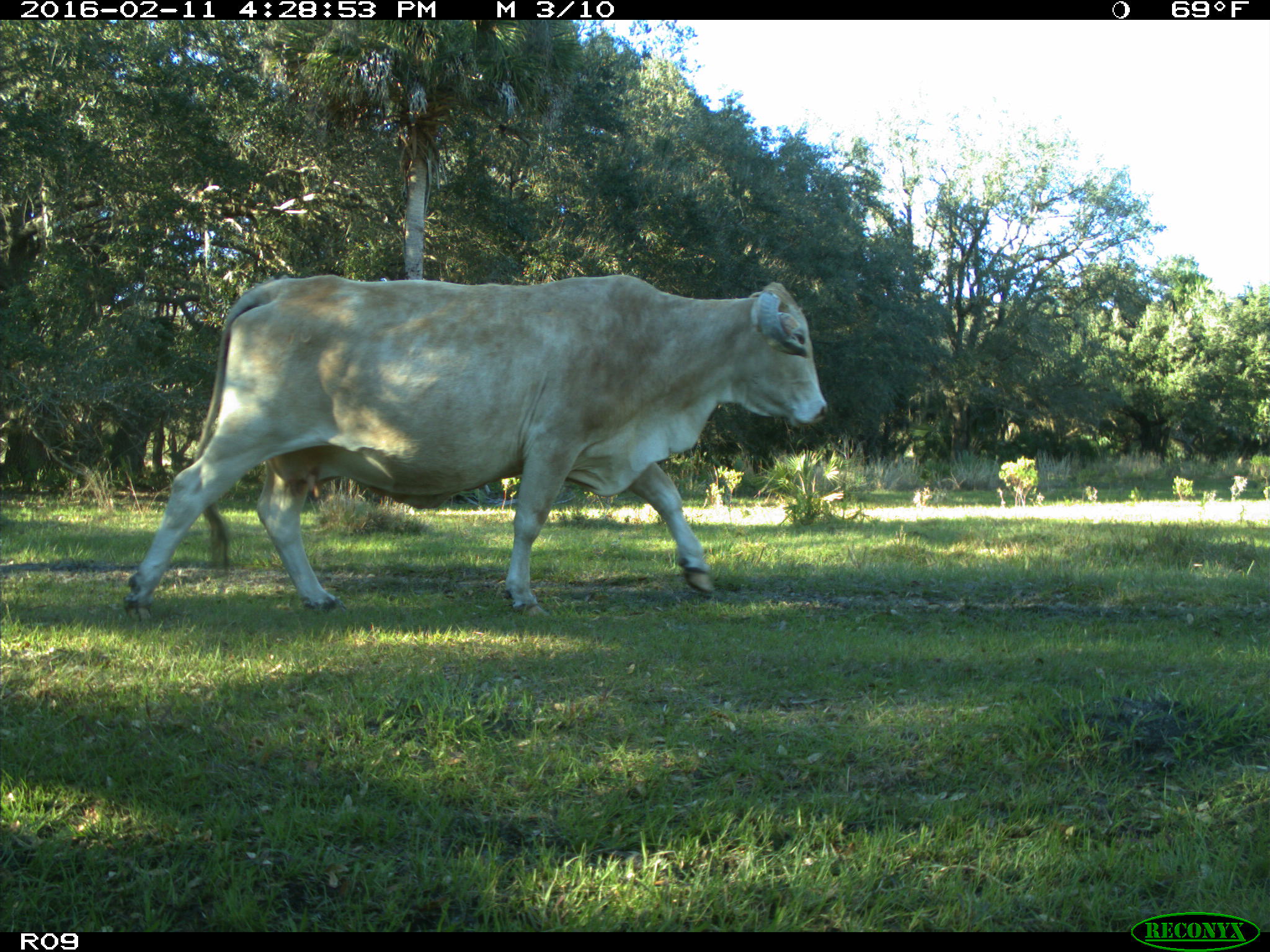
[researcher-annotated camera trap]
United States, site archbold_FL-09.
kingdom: Animalia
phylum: Chordata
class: Mammalia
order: Artiodactyla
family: Bovidae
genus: Bos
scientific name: Bos taurus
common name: domestic cow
Bos taurus (domestic cow).